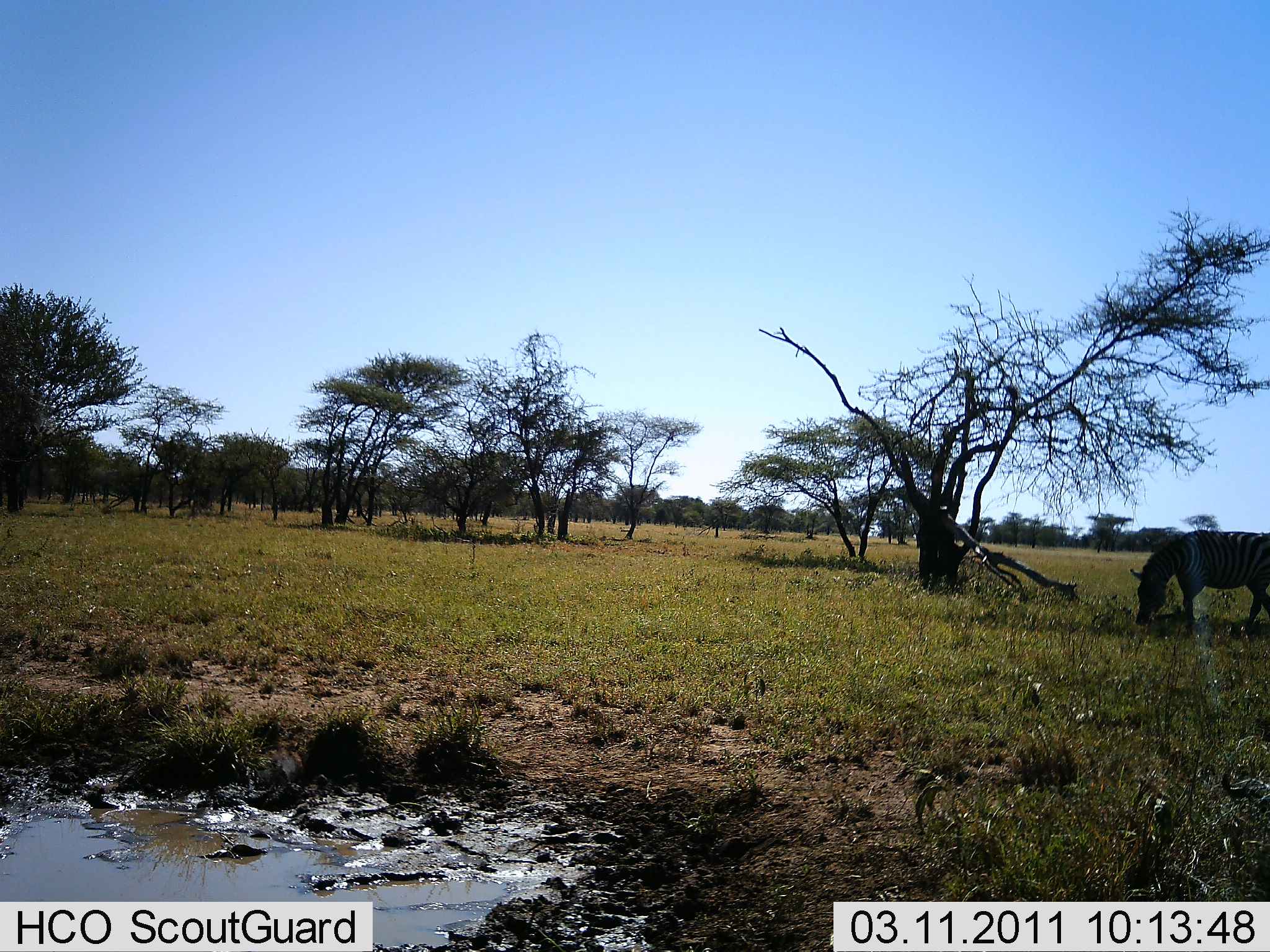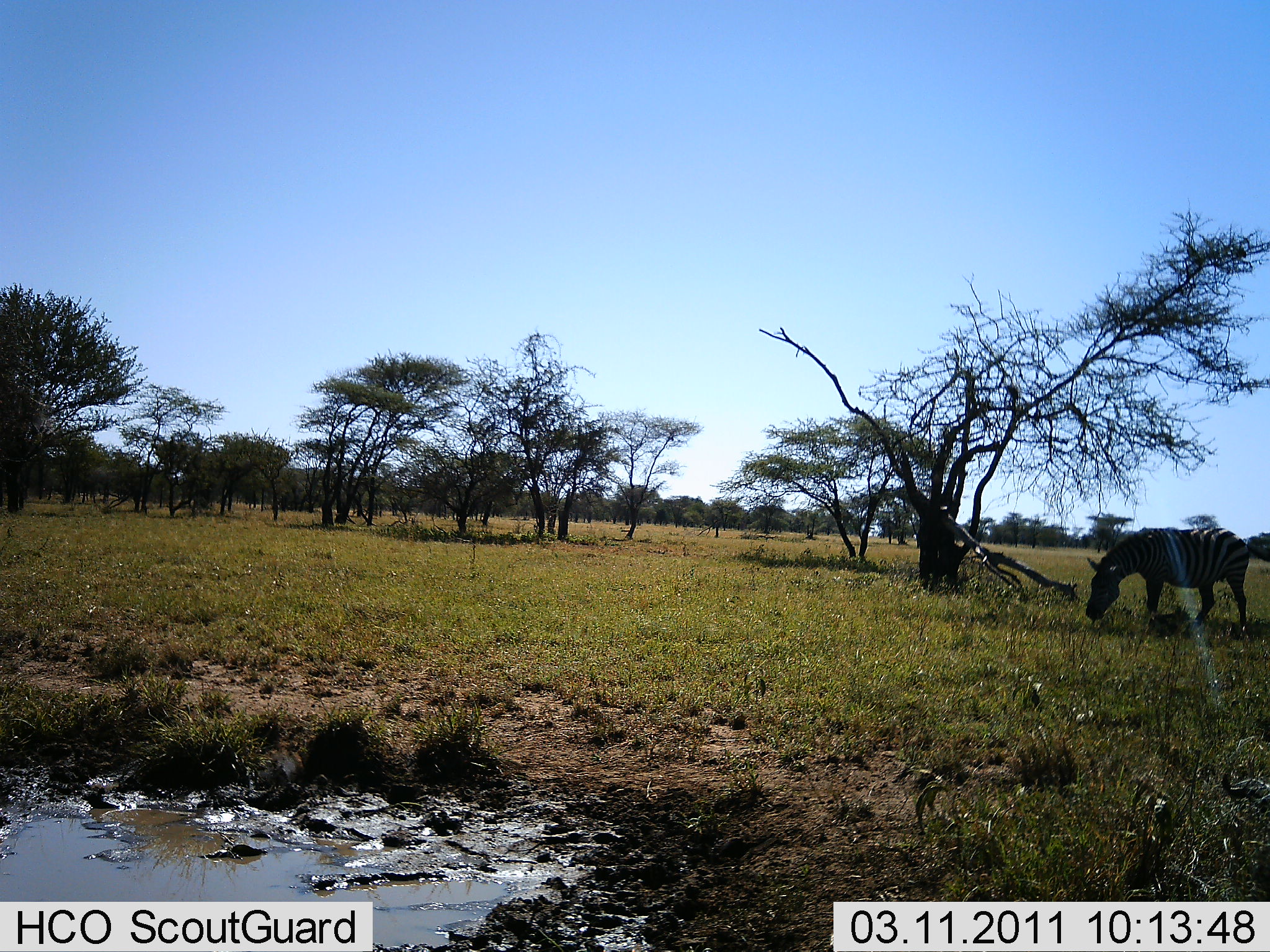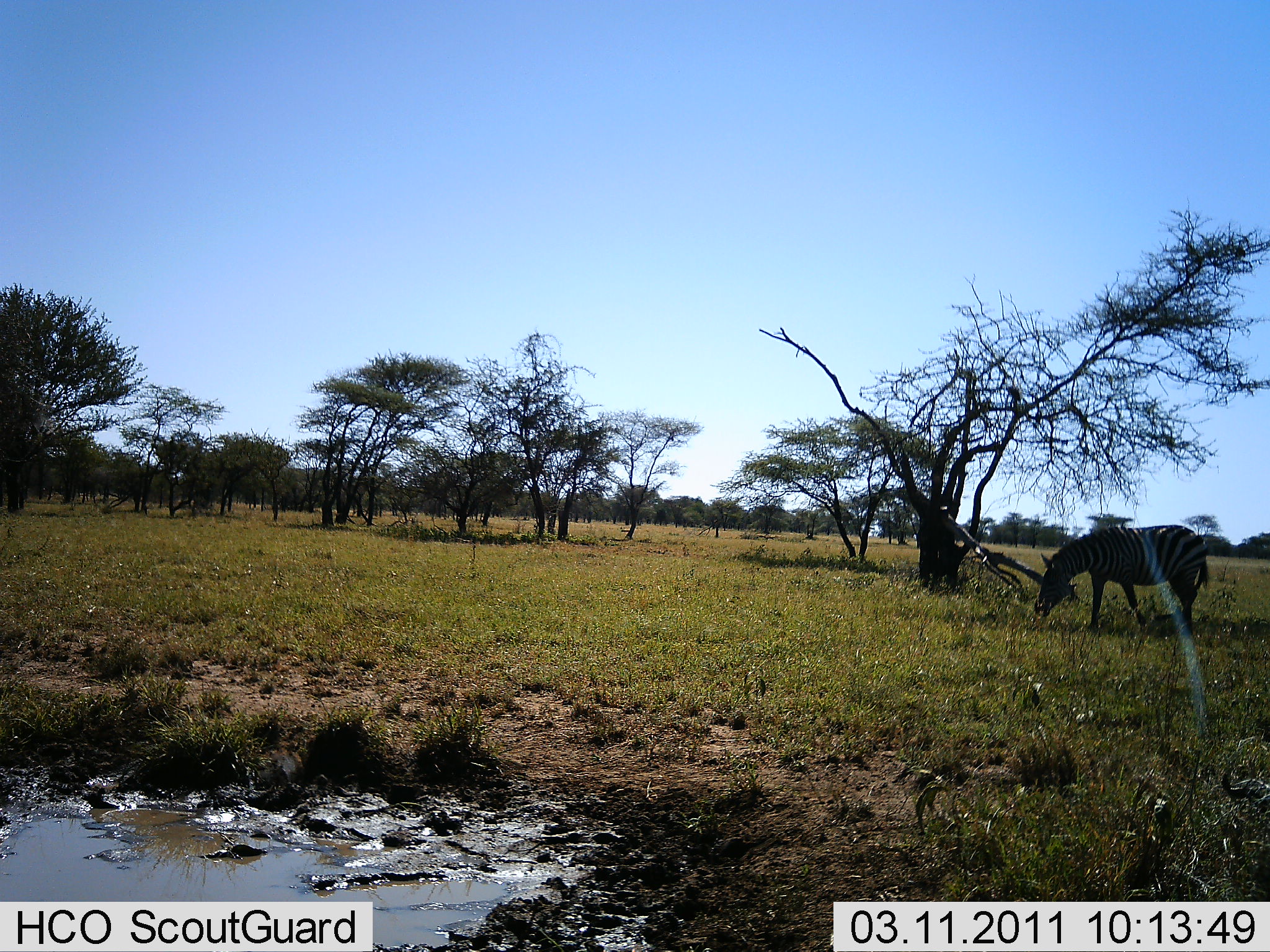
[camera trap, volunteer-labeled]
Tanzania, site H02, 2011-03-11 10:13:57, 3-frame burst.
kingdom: Animalia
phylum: Chordata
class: Mammalia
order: Perissodactyla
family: Equidae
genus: Equus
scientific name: Equus quagga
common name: plains zebra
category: zebra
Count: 1.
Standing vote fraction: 30%.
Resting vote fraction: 0%.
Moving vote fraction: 50%.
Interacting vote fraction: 0%.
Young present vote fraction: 0%.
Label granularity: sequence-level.